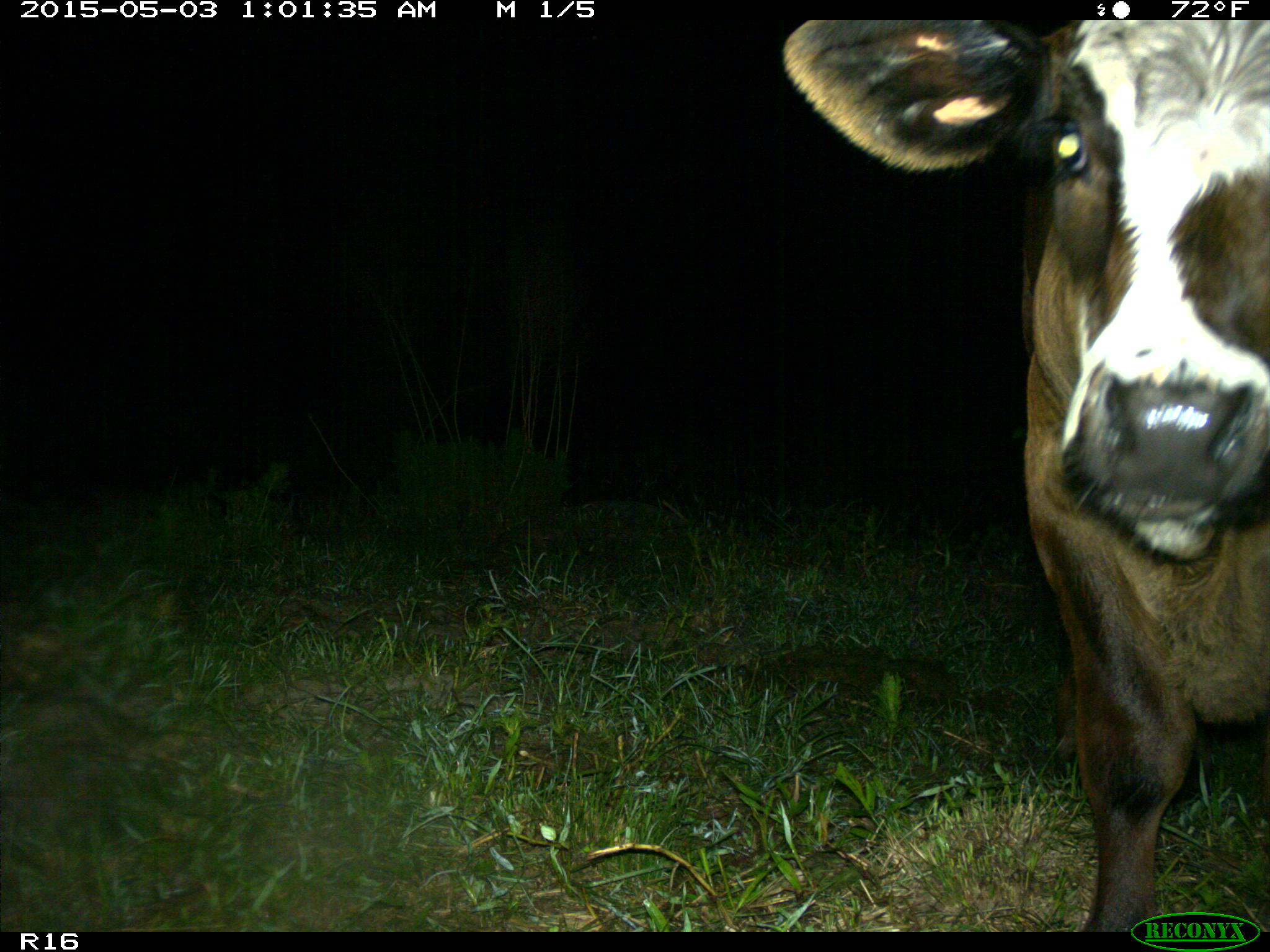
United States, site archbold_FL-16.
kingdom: Animalia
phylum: Chordata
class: Mammalia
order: Artiodactyla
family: Bovidae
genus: Bos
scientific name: Bos taurus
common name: domestic cow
Bos taurus (domestic cow).